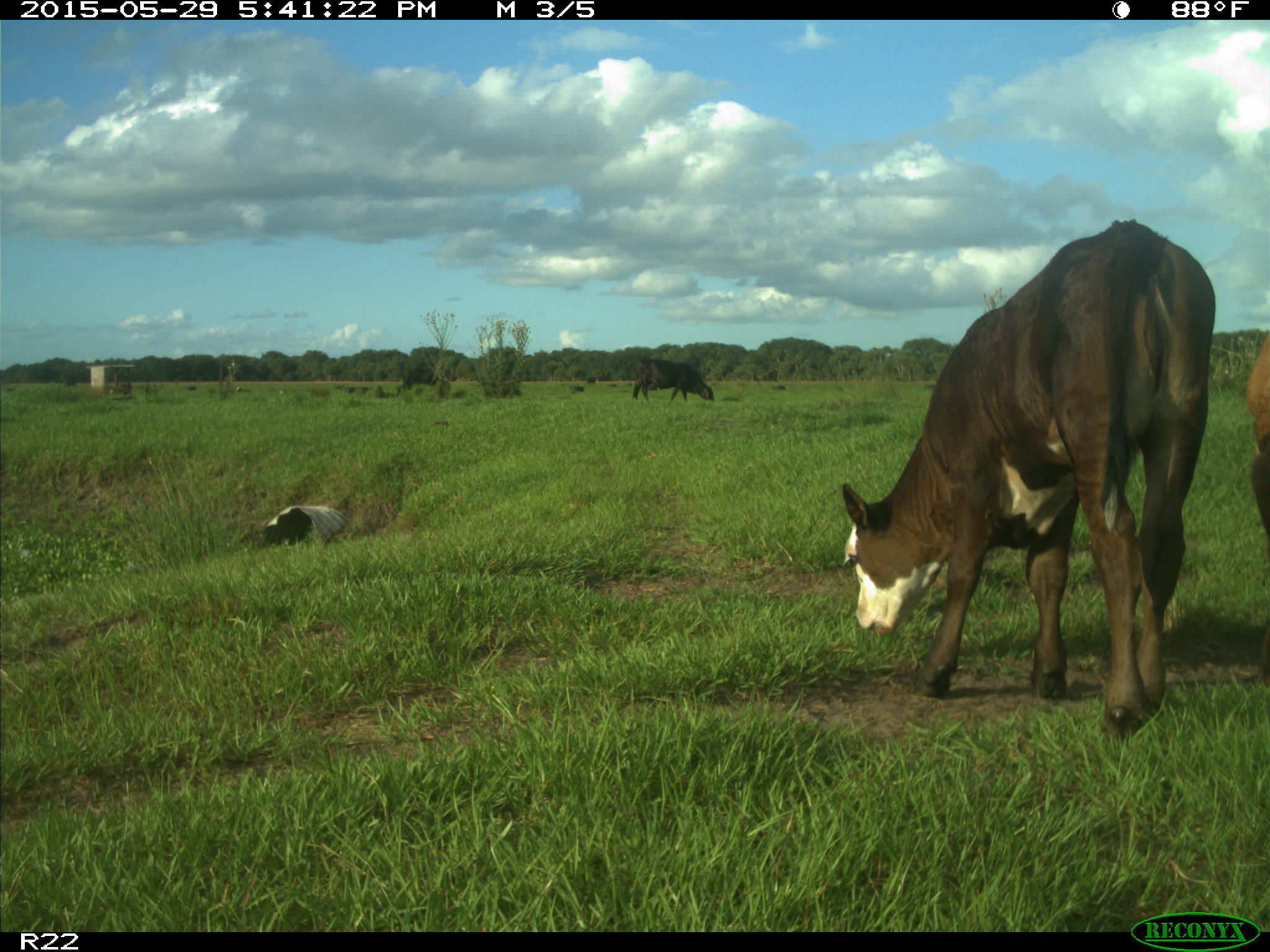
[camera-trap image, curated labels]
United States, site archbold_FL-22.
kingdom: Animalia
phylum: Chordata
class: Mammalia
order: Artiodactyla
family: Bovidae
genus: Bos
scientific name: Bos taurus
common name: domestic cow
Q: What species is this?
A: Bos taurus (domestic cow).